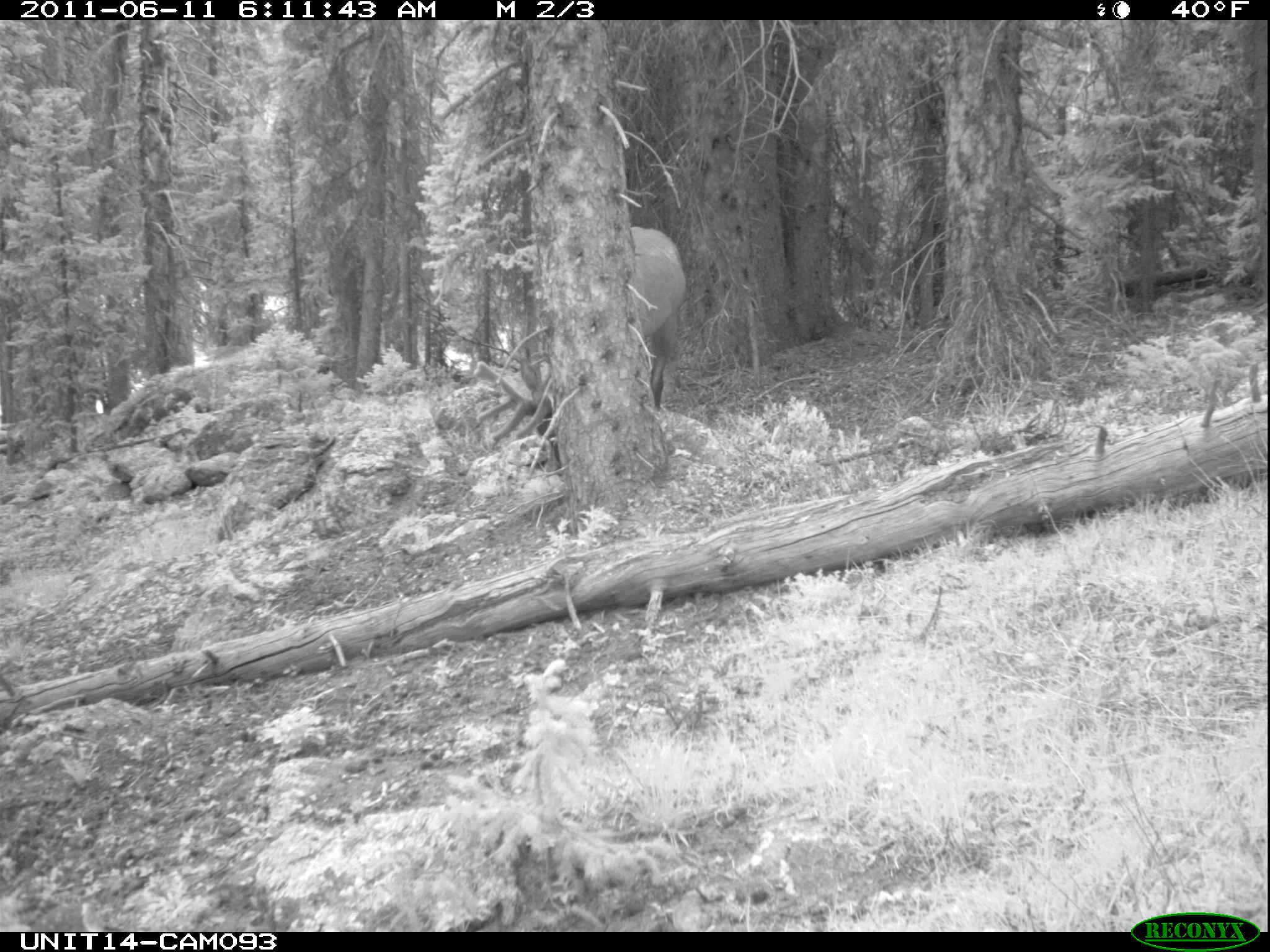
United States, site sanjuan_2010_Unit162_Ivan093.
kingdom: Animalia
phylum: Chordata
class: Mammalia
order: Artiodactyla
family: Cervidae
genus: Cervus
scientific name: Cervus elaphus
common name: red deer